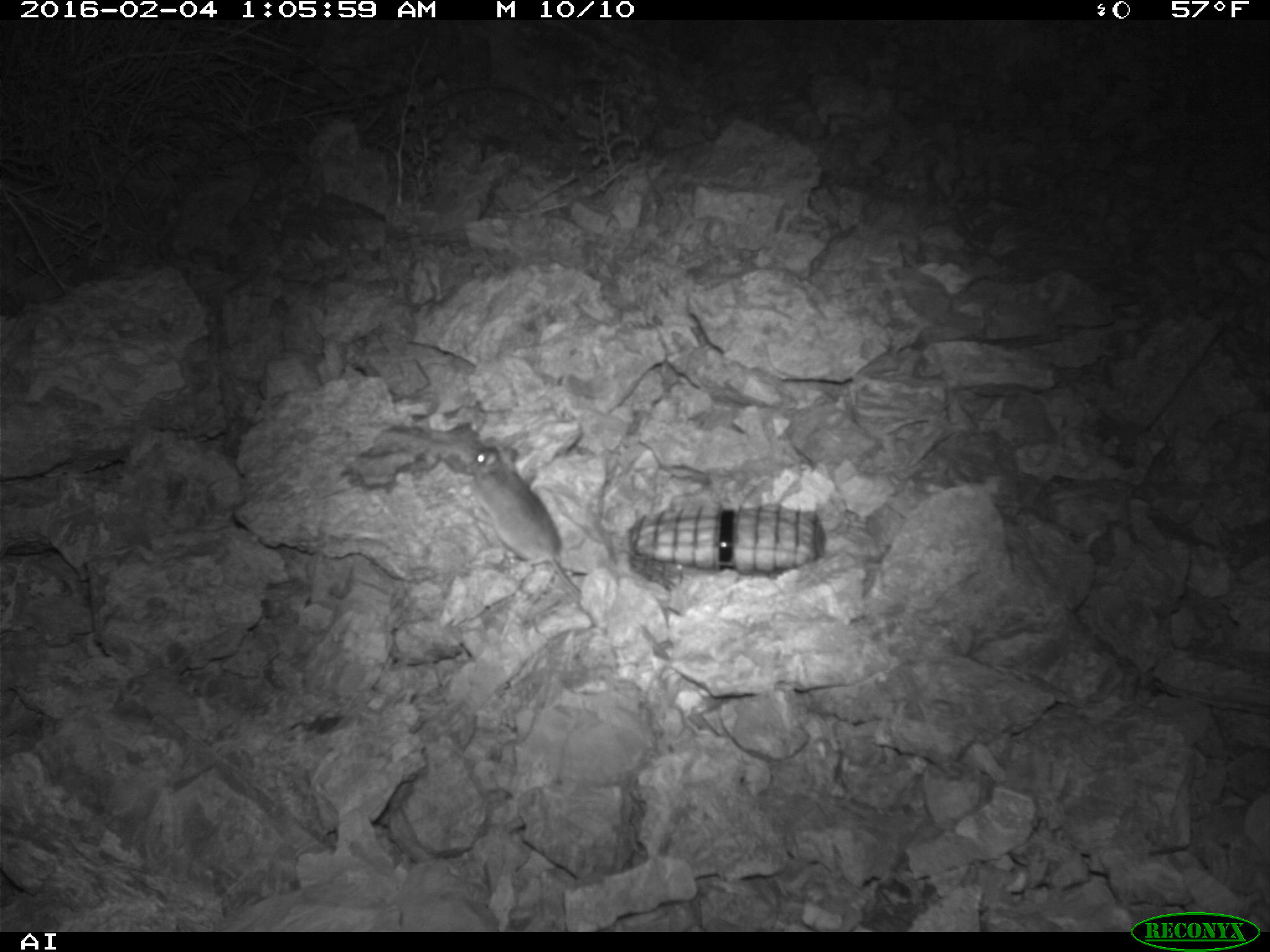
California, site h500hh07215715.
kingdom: Animalia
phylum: Chordata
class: Mammalia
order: Rodentia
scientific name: Rodentia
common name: rodent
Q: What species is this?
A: Rodent (Rodentia).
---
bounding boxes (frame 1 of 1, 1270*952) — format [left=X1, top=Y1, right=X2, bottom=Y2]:
rodent: [left=468, top=440, right=578, bottom=598]